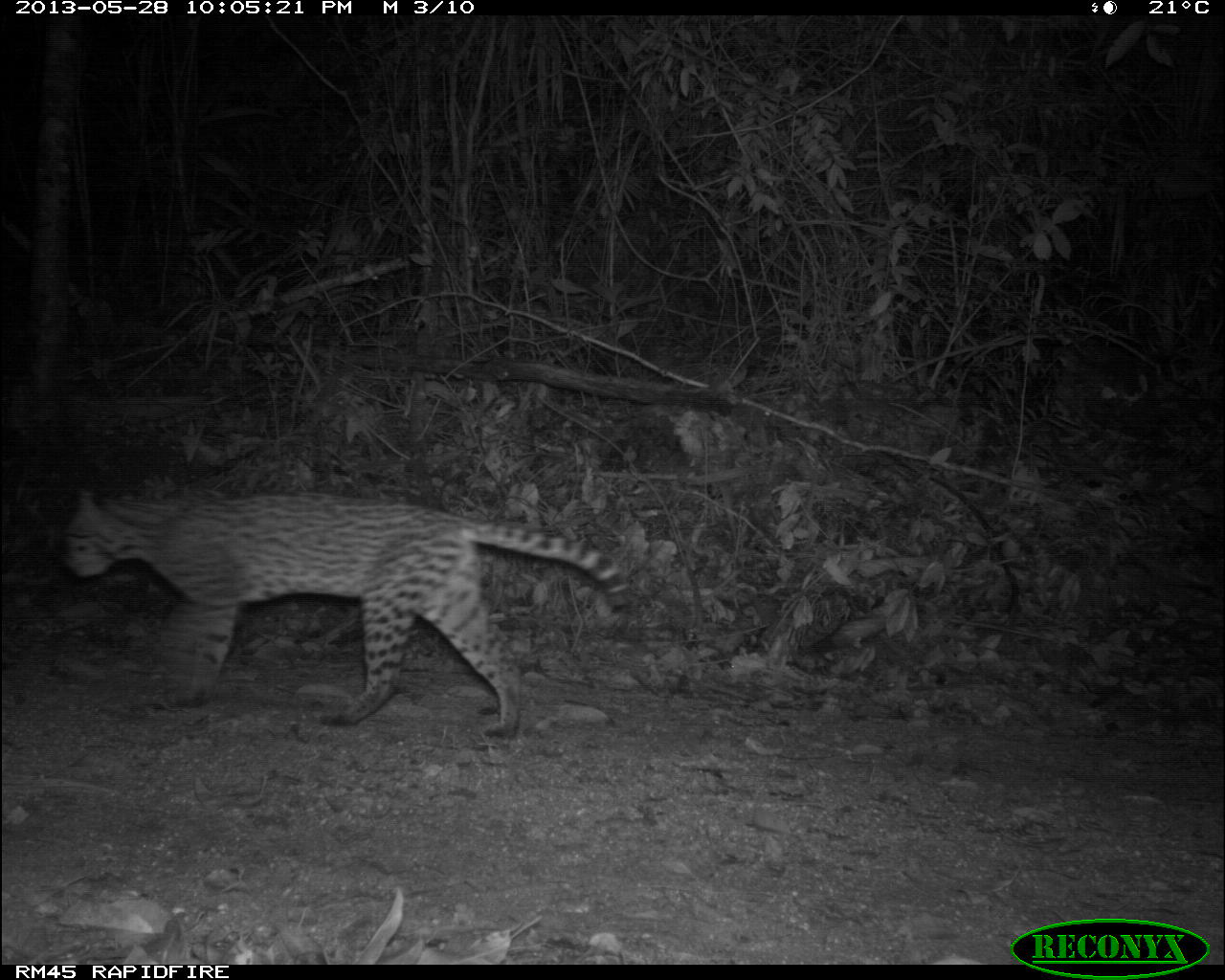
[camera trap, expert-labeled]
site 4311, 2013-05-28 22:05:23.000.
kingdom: Animalia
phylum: Chordata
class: Mammalia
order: Carnivora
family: Felidae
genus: Leopardus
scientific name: Leopardus pardalis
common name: ocelot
Leopardus pardalis (ocelot), count 1, sex female.